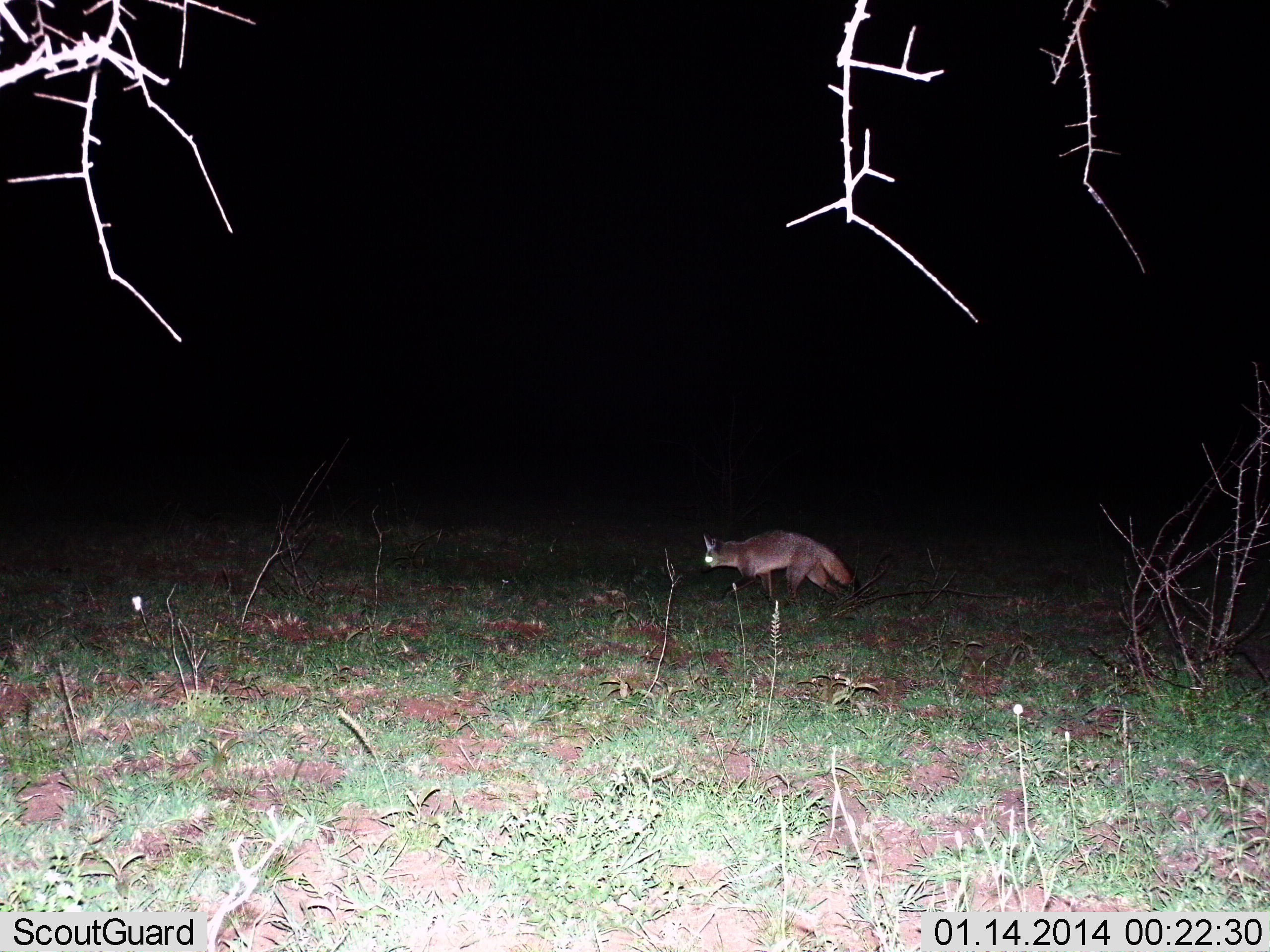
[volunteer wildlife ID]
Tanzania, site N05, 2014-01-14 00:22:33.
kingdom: Animalia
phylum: Chordata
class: Mammalia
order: Carnivora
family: Canidae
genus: Otocyon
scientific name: Otocyon megalotis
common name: bat-eared fox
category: batearedfox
Batearedfox (bat-eared fox) (Otocyon megalotis), count 1. Behavior (volunteer vote fractions): standing 0%, resting 0%, moving 100%, interacting 0%. Young present (vote fraction): 0%. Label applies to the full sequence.